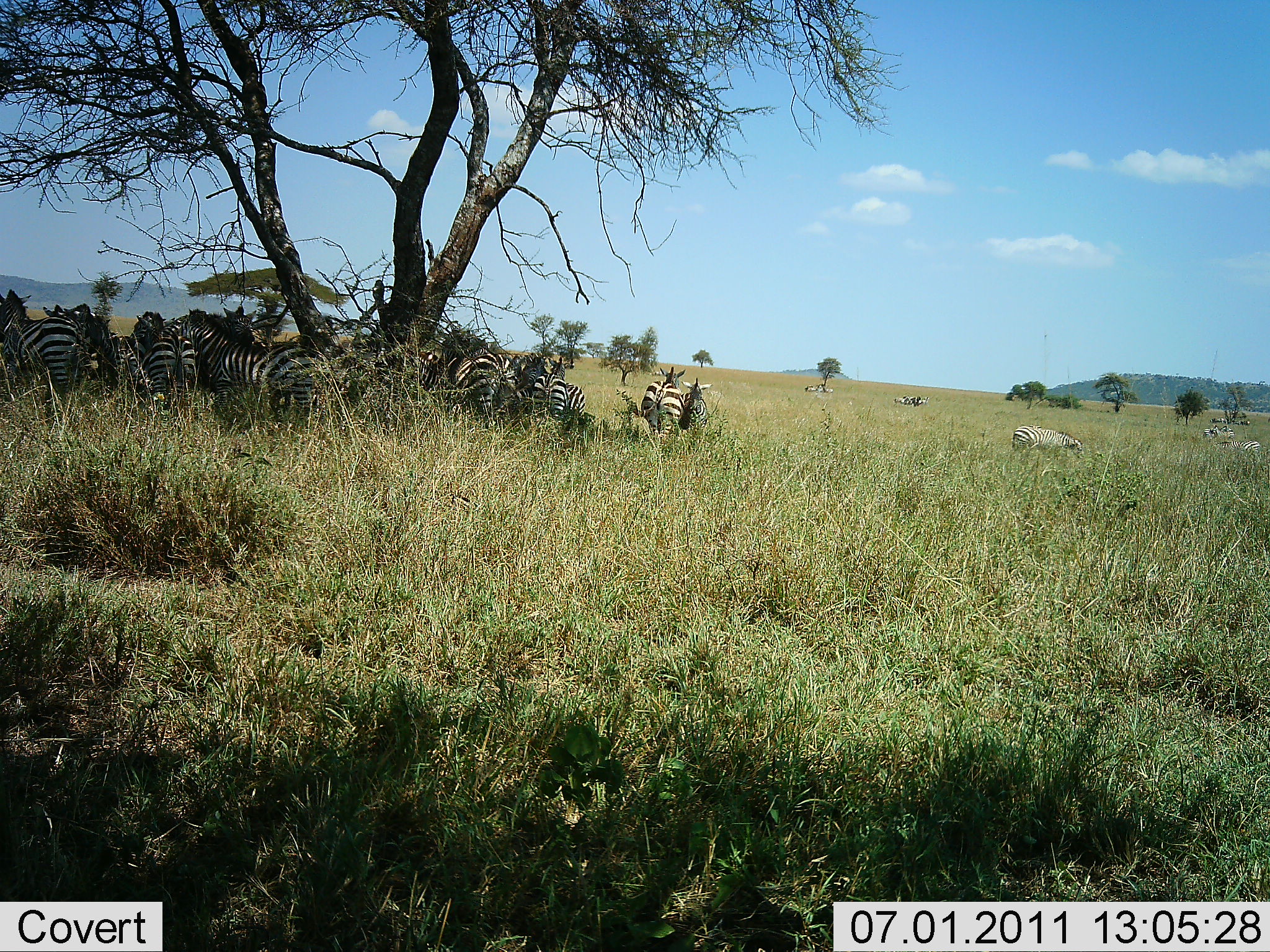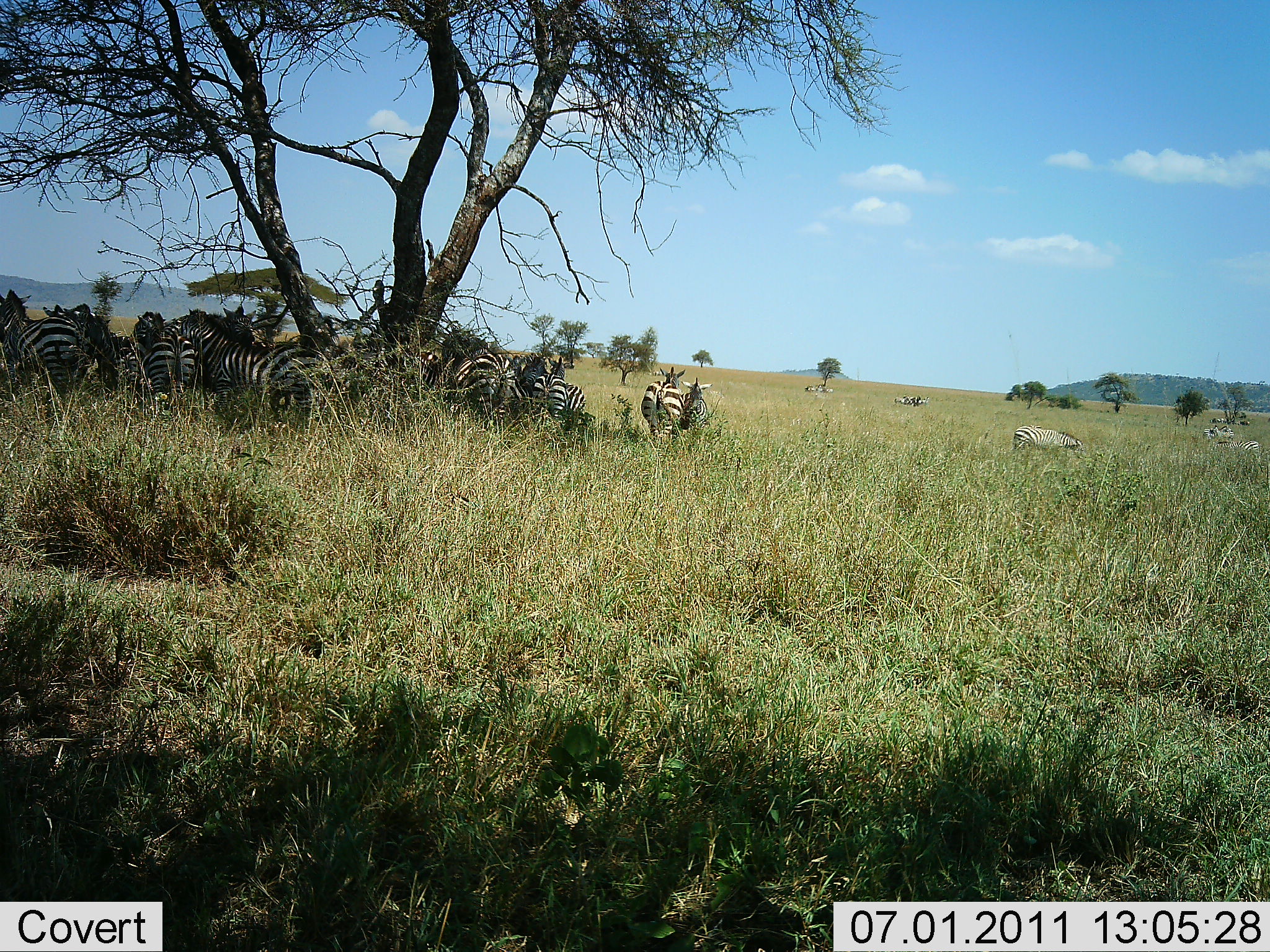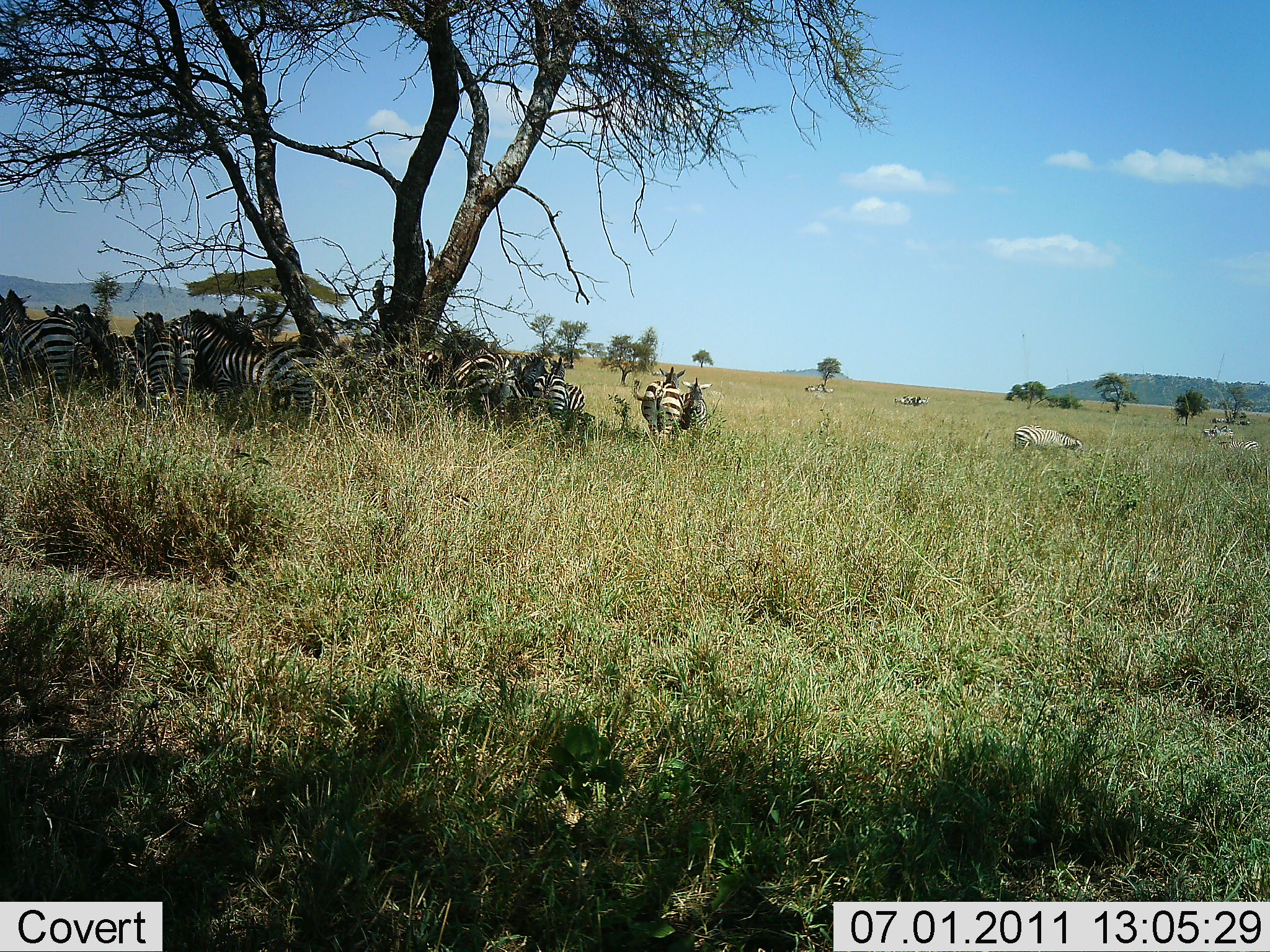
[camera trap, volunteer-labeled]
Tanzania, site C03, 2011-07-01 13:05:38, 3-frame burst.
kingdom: Animalia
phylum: Chordata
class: Mammalia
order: Perissodactyla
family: Equidae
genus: Equus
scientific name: Equus quagga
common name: plains zebra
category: zebra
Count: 11-50.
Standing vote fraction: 77%.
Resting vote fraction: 46%.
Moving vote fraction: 0%.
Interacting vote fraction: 15%.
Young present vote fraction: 0%.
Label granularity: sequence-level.